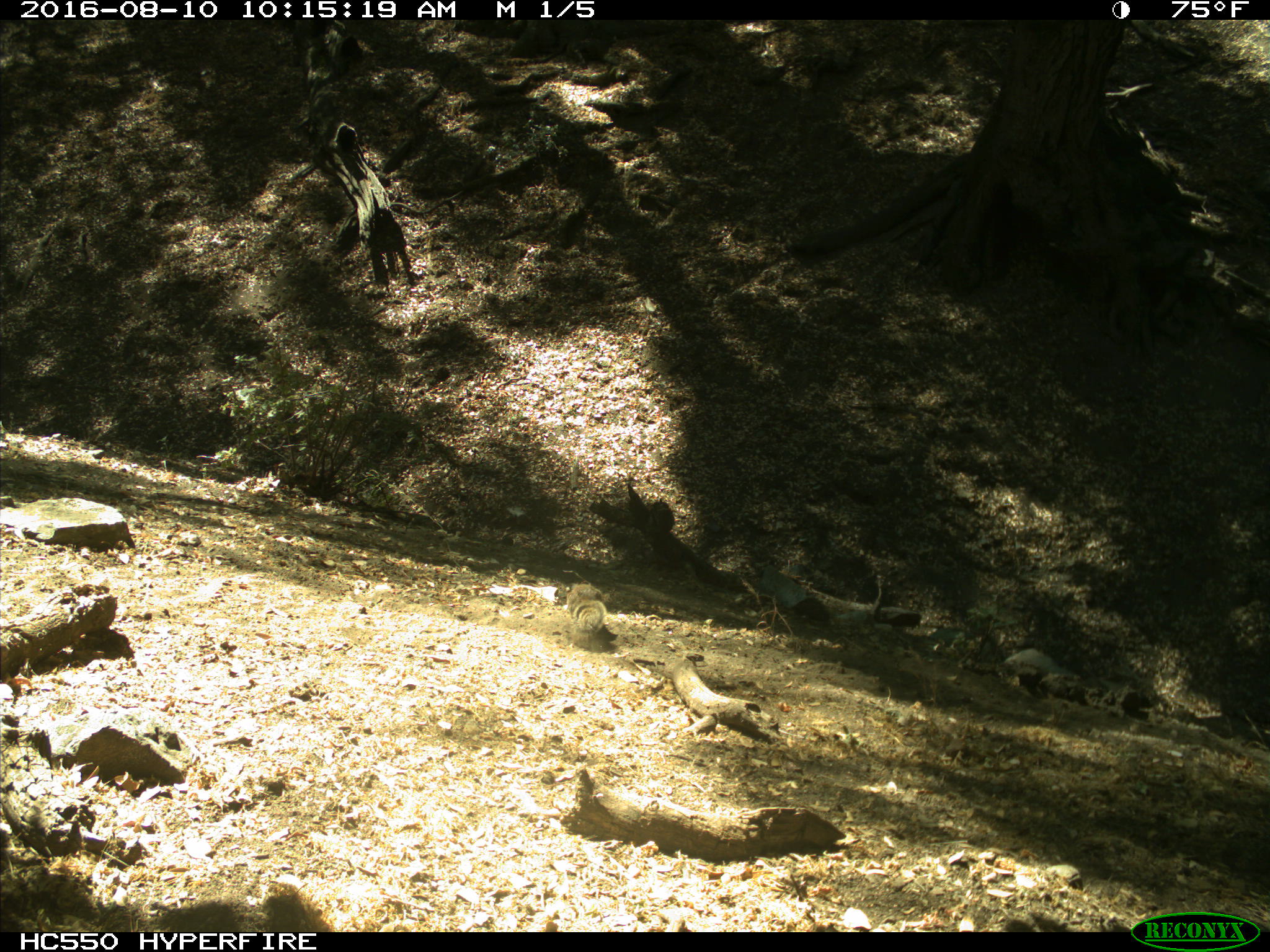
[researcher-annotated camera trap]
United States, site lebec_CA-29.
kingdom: Animalia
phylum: Chordata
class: Mammalia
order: Rodentia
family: Sciuridae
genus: Otospermophilus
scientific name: Otospermophilus beecheyi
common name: california ground squirrel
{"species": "Otospermophilus beecheyi (california ground squirrel)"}